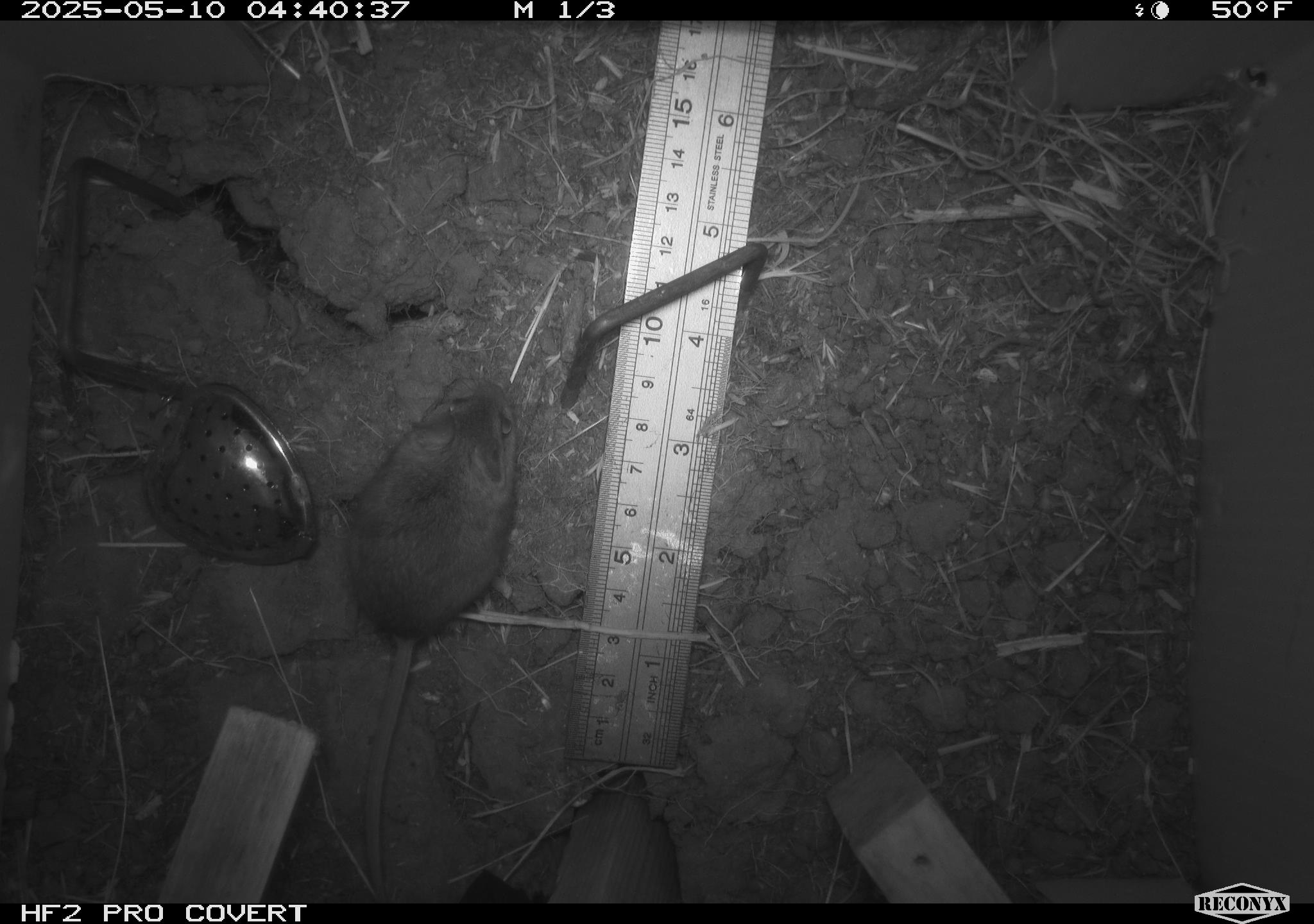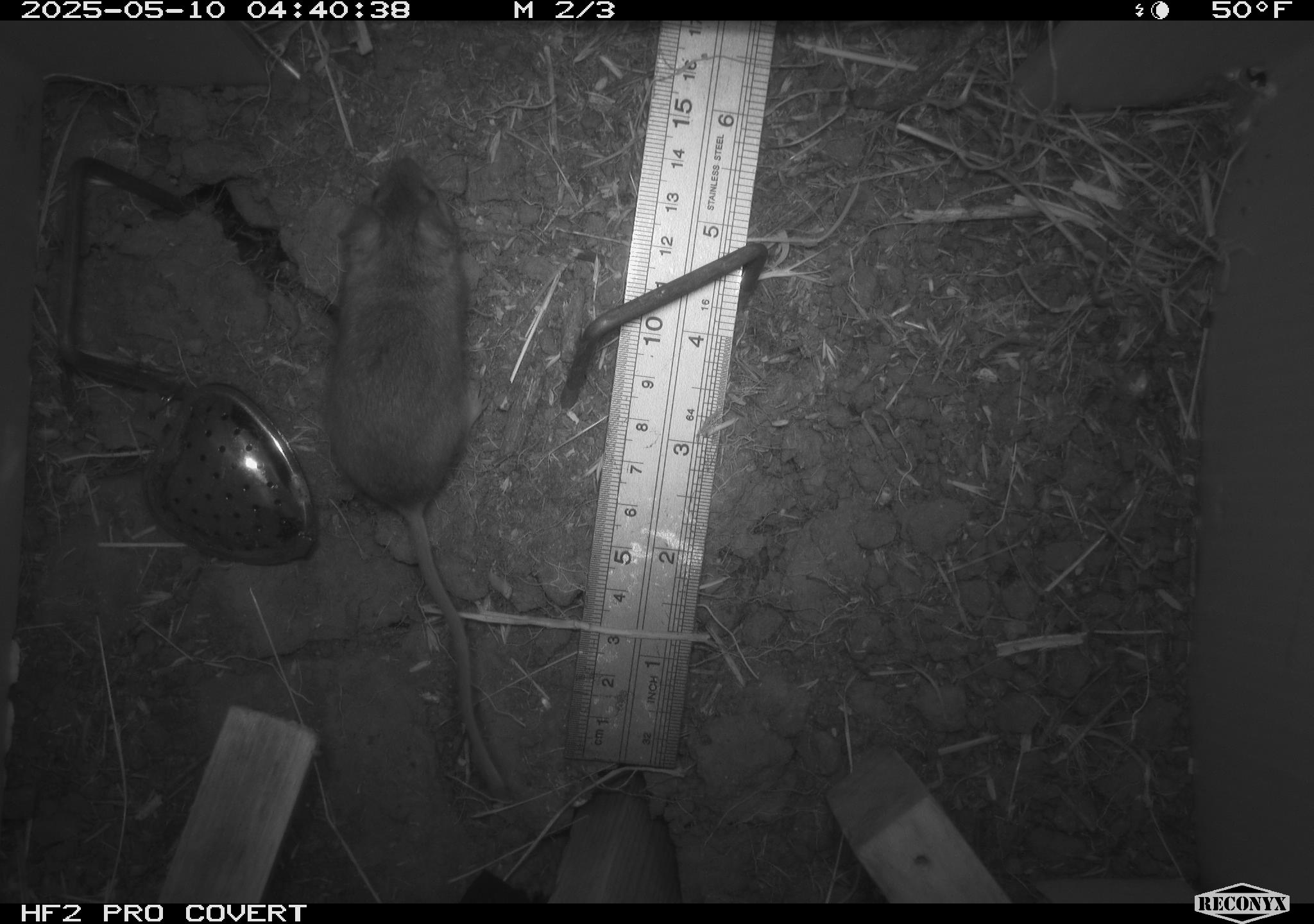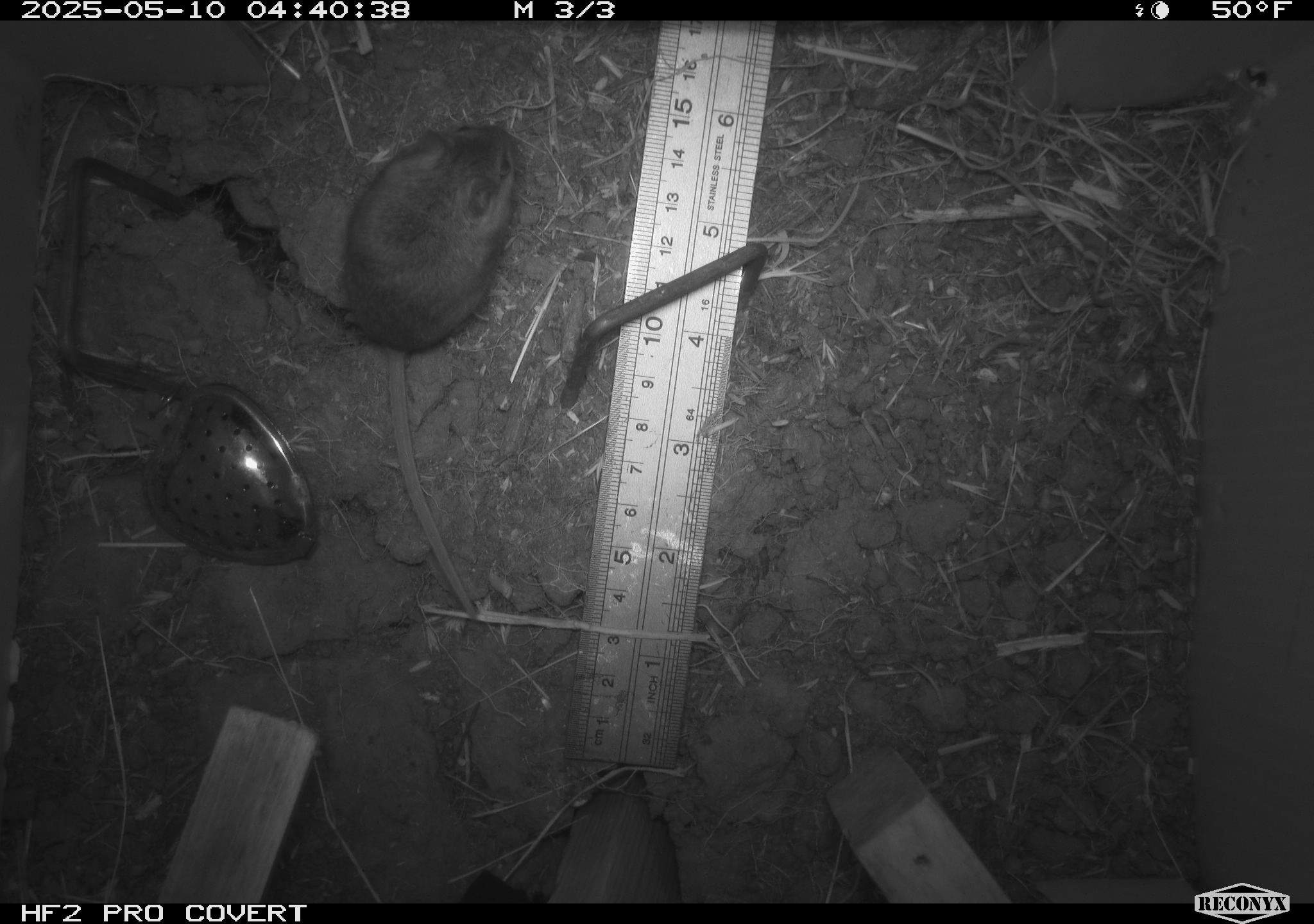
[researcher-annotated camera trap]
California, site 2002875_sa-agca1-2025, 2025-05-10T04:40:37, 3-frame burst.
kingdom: Animalia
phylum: Chordata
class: Mammalia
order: Rodentia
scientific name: Rodentia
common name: mouse species